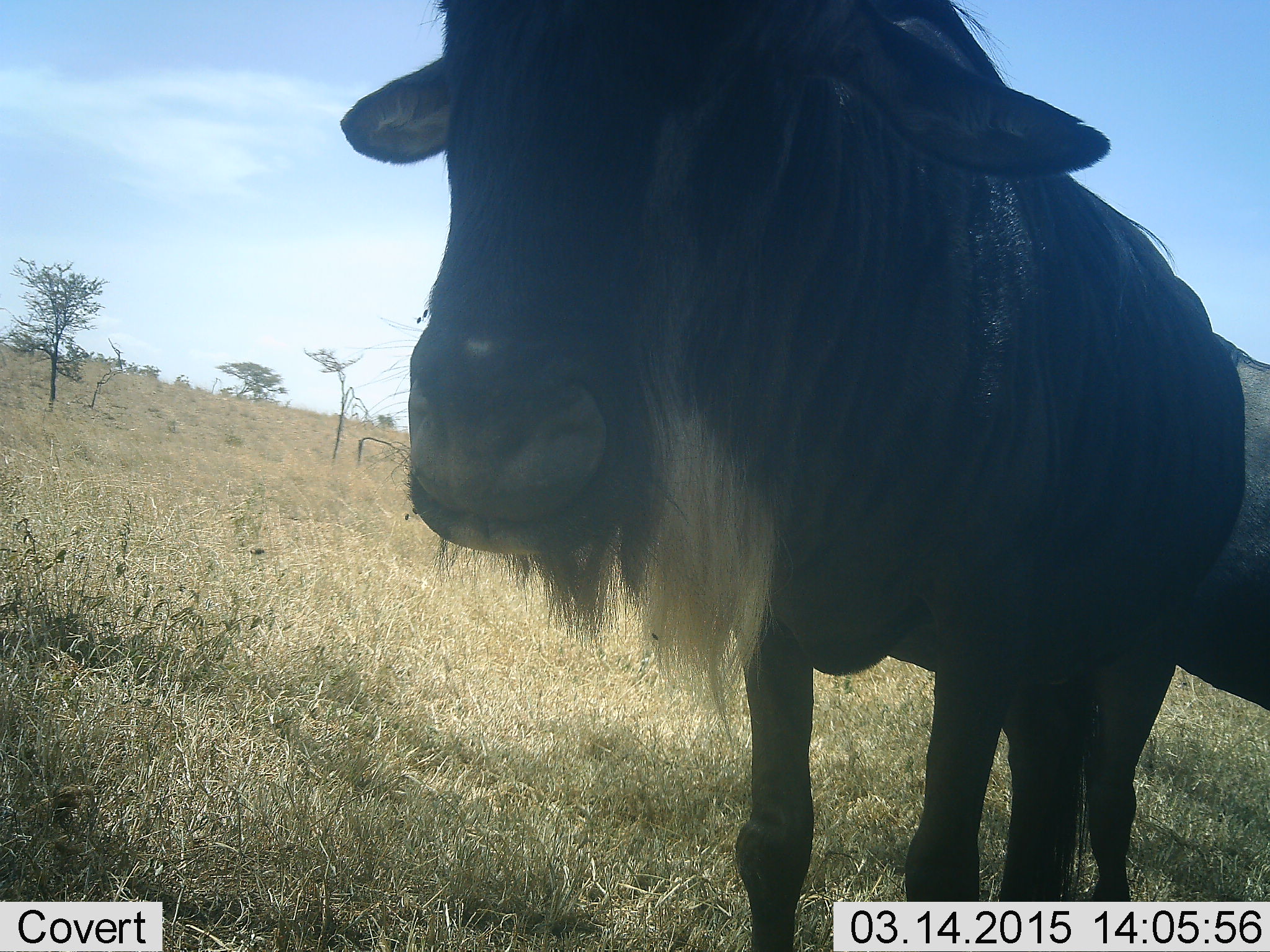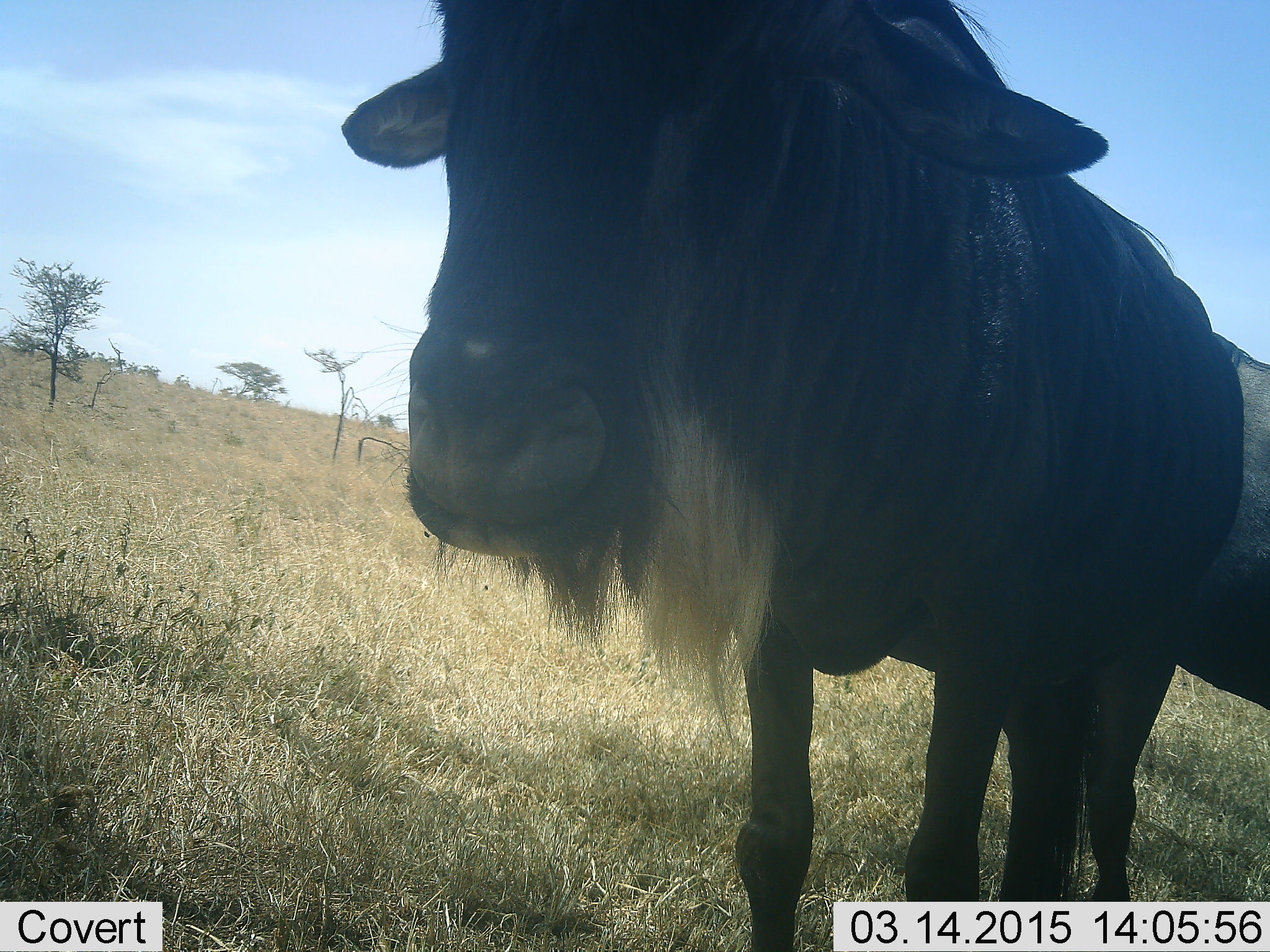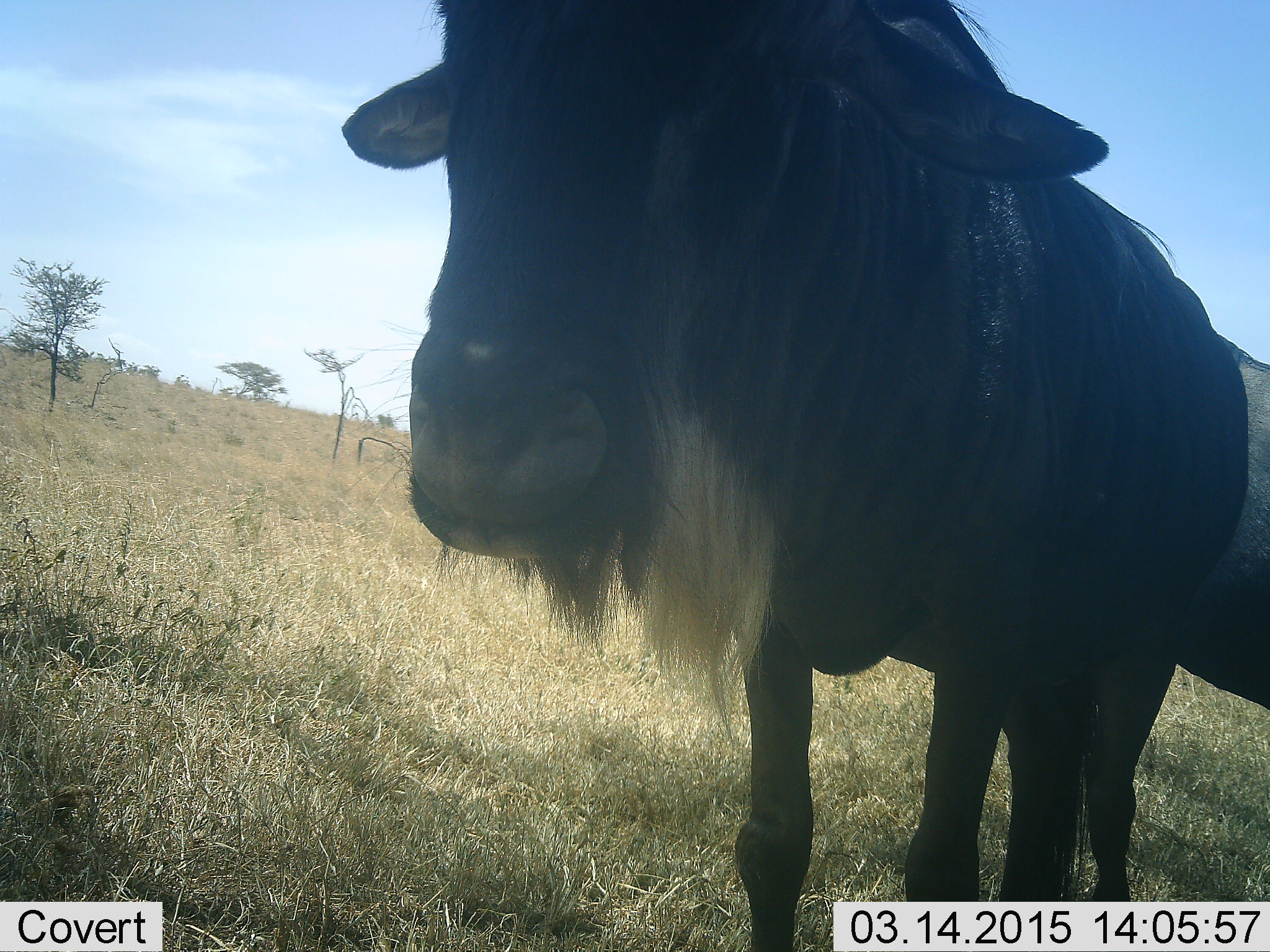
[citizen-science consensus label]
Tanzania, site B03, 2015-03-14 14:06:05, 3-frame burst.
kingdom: Animalia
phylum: Chordata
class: Mammalia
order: Artiodactyla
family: Bovidae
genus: Connochaetes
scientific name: Connochaetes taurinus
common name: blue wildebeest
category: wildebeest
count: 2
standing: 92%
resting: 15%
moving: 0%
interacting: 0%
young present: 0%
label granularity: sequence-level